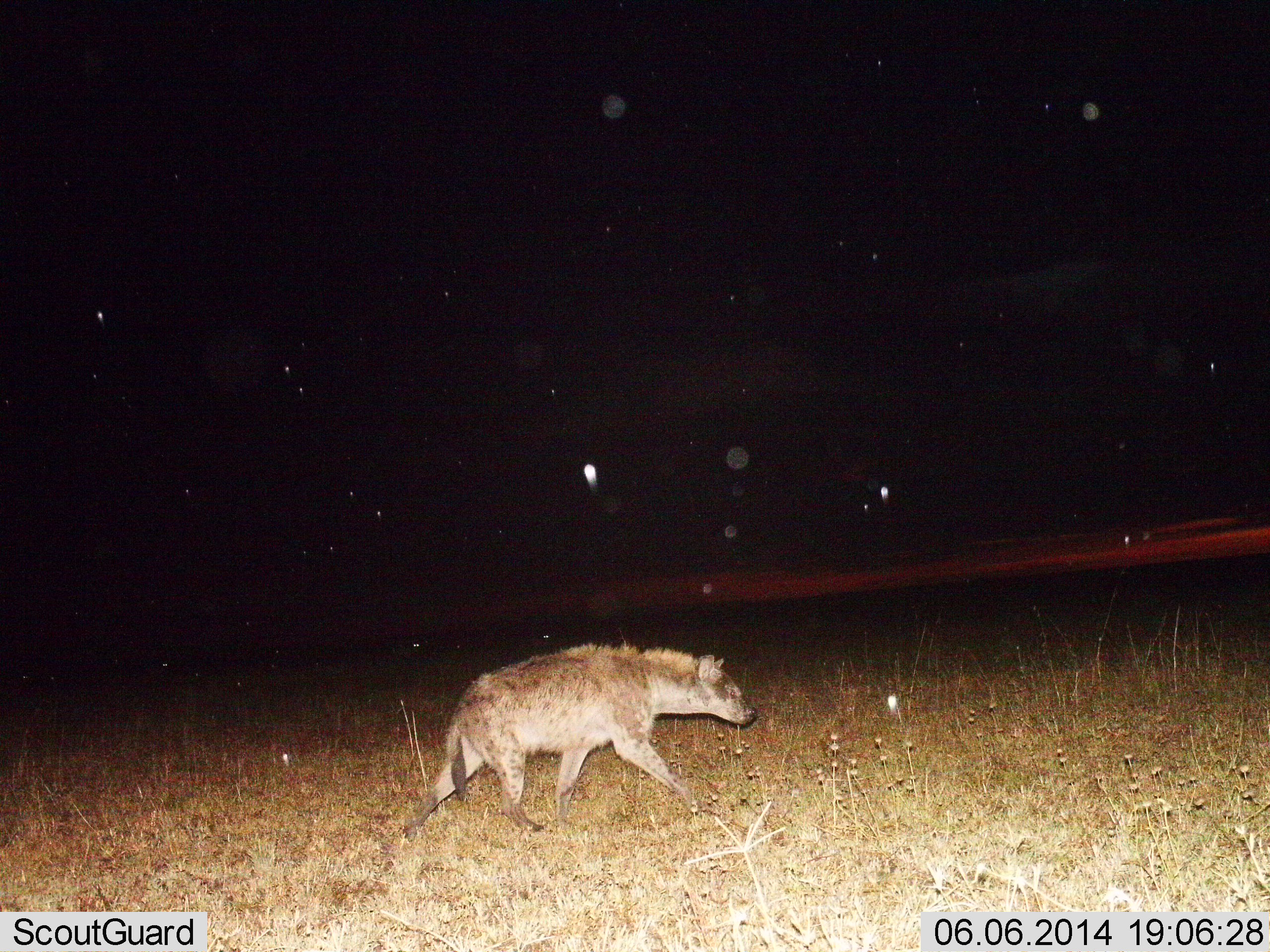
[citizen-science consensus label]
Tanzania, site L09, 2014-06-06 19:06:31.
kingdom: Animalia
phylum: Chordata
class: Mammalia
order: Carnivora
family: Hyaenidae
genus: Crocuta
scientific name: Crocuta crocuta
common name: spotted hyena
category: hyenaspotted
Hyenaspotted (spotted hyena) (Crocuta crocuta), count 1. Behavior (volunteer vote fractions): standing 0%, resting 0%, moving 100%, interacting 0%. Young present (vote fraction): 0%. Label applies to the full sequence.